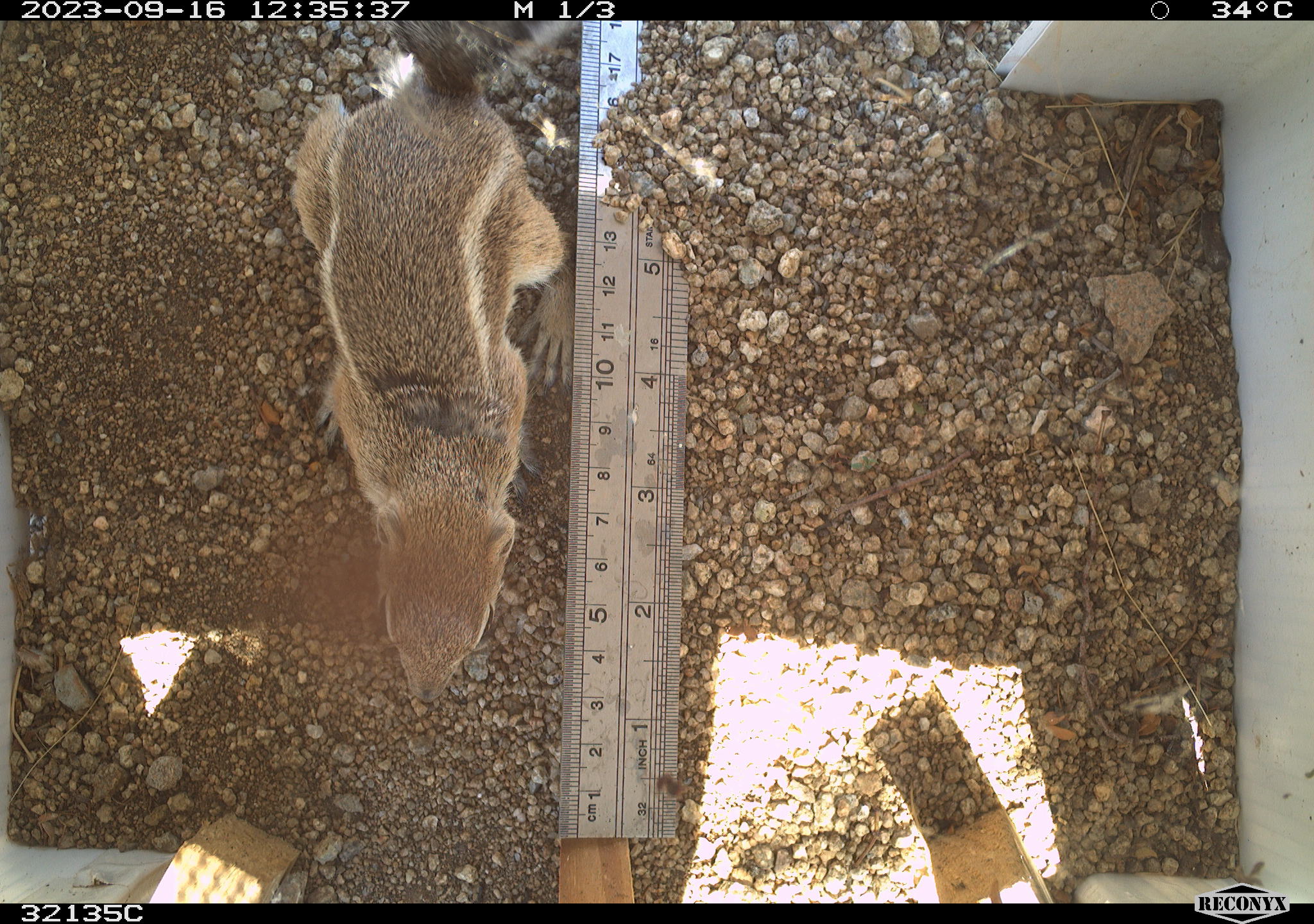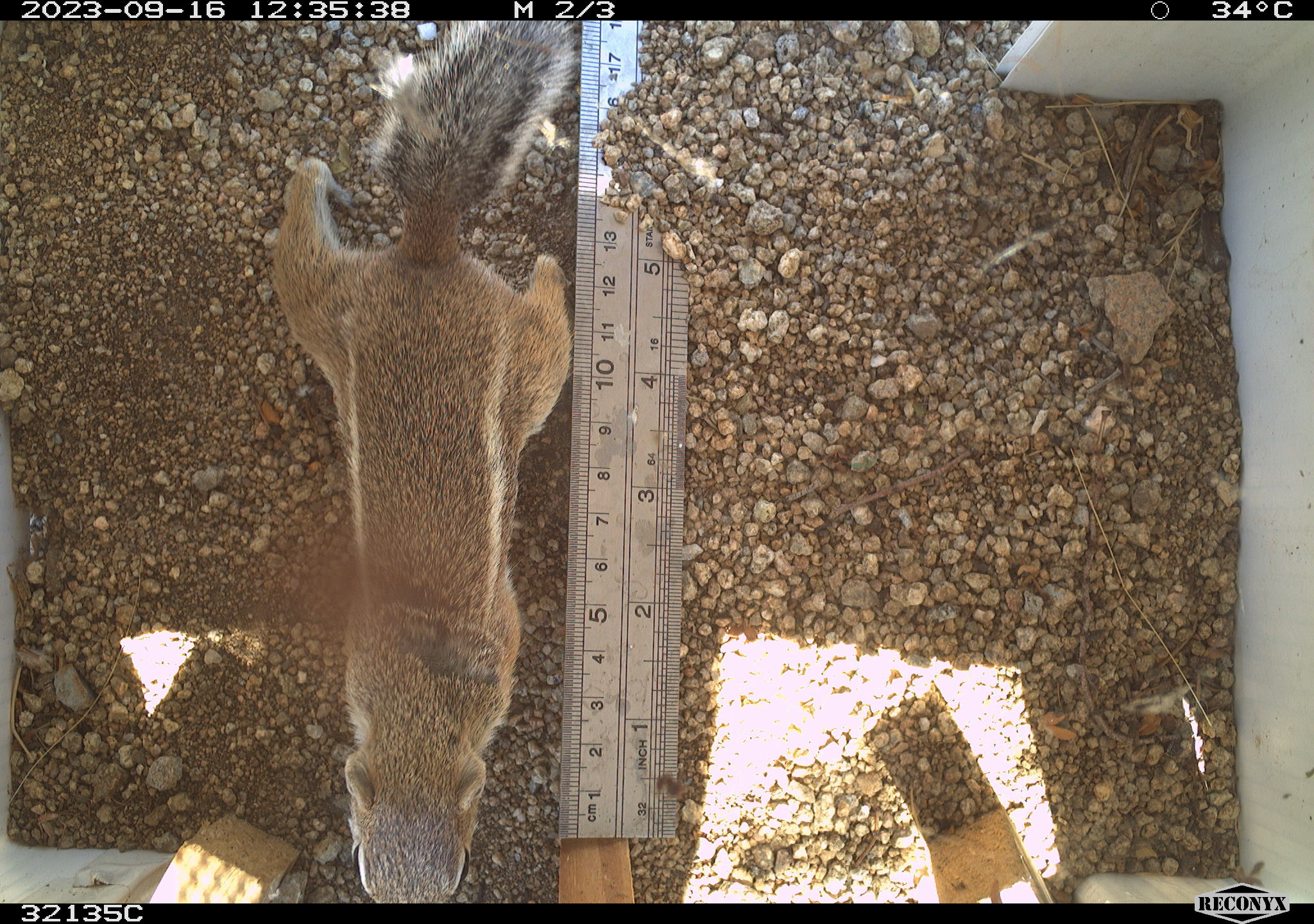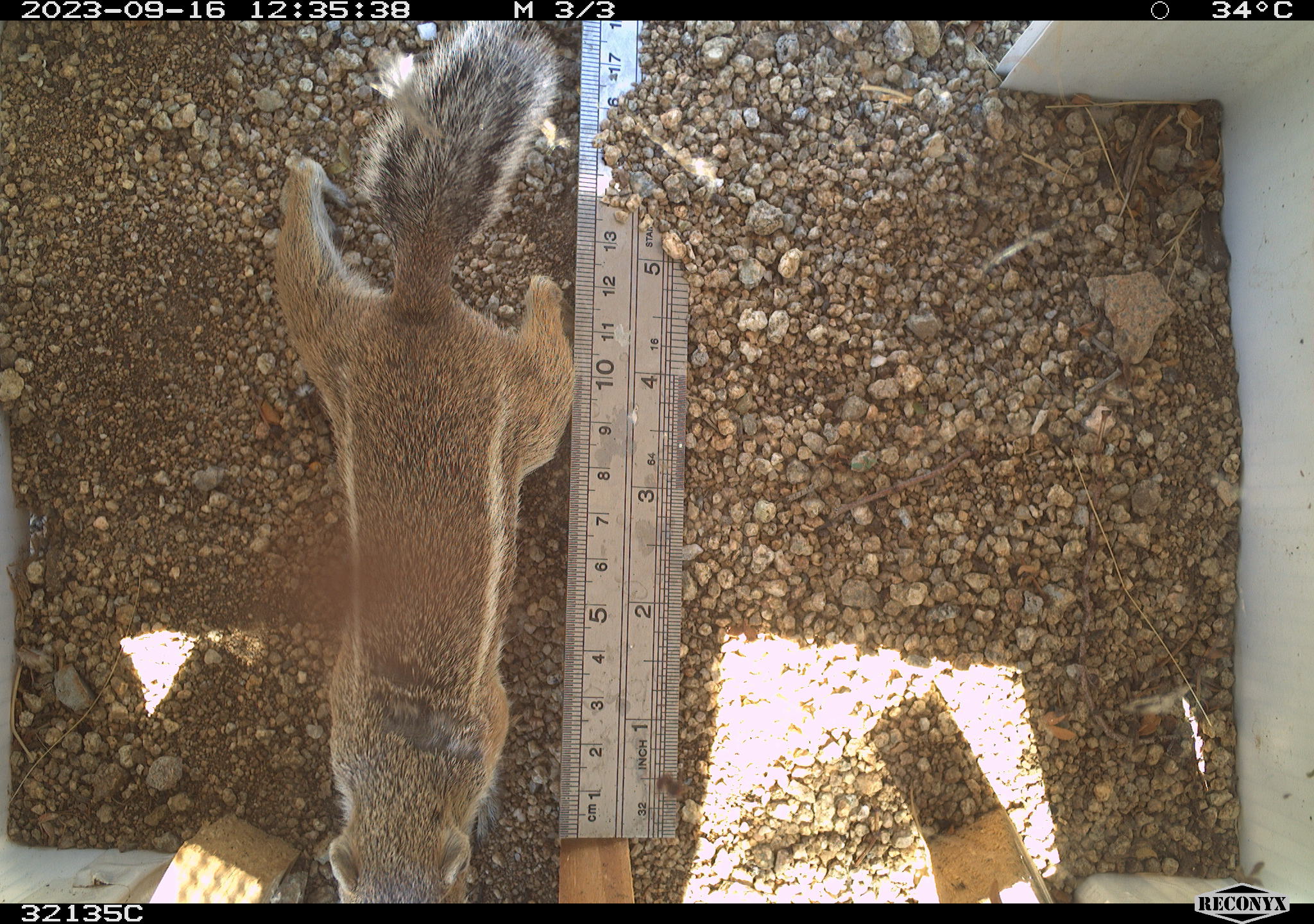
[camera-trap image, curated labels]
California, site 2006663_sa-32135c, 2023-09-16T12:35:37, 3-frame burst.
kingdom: Animalia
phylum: Chordata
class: Mammalia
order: Rodentia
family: Sciuridae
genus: Ammospermophilus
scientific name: Ammospermophilus leucurus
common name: white-tailed antelope squirrel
White-tailed antelope squirrel (Ammospermophilus leucurus).